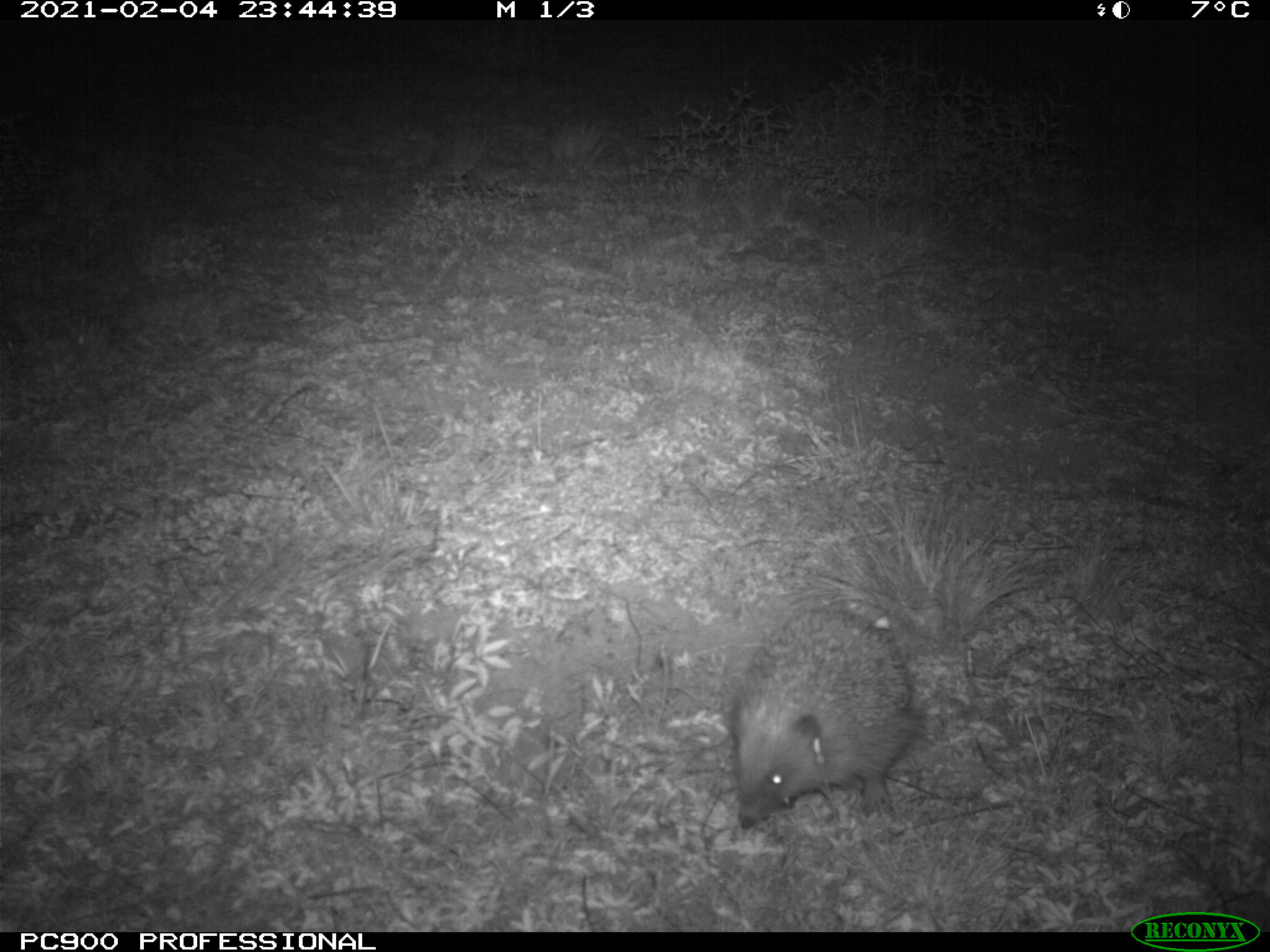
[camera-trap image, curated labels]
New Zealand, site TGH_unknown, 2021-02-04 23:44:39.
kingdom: Animalia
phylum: Chordata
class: Mammalia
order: Eulipotyphla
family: Erinaceidae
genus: Erinaceus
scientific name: Erinaceus europaeus europaeus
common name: european hedgehog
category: hedgehog